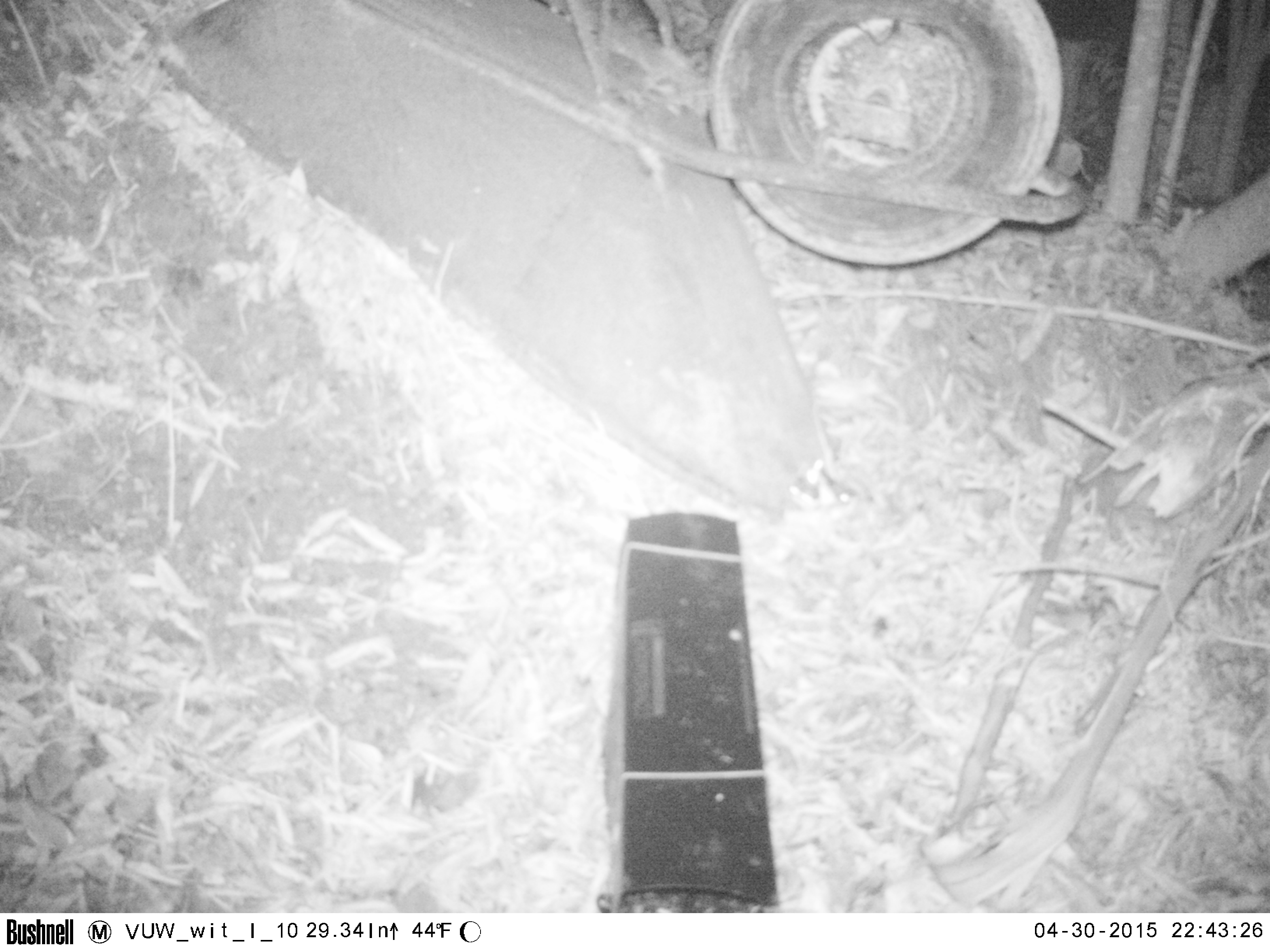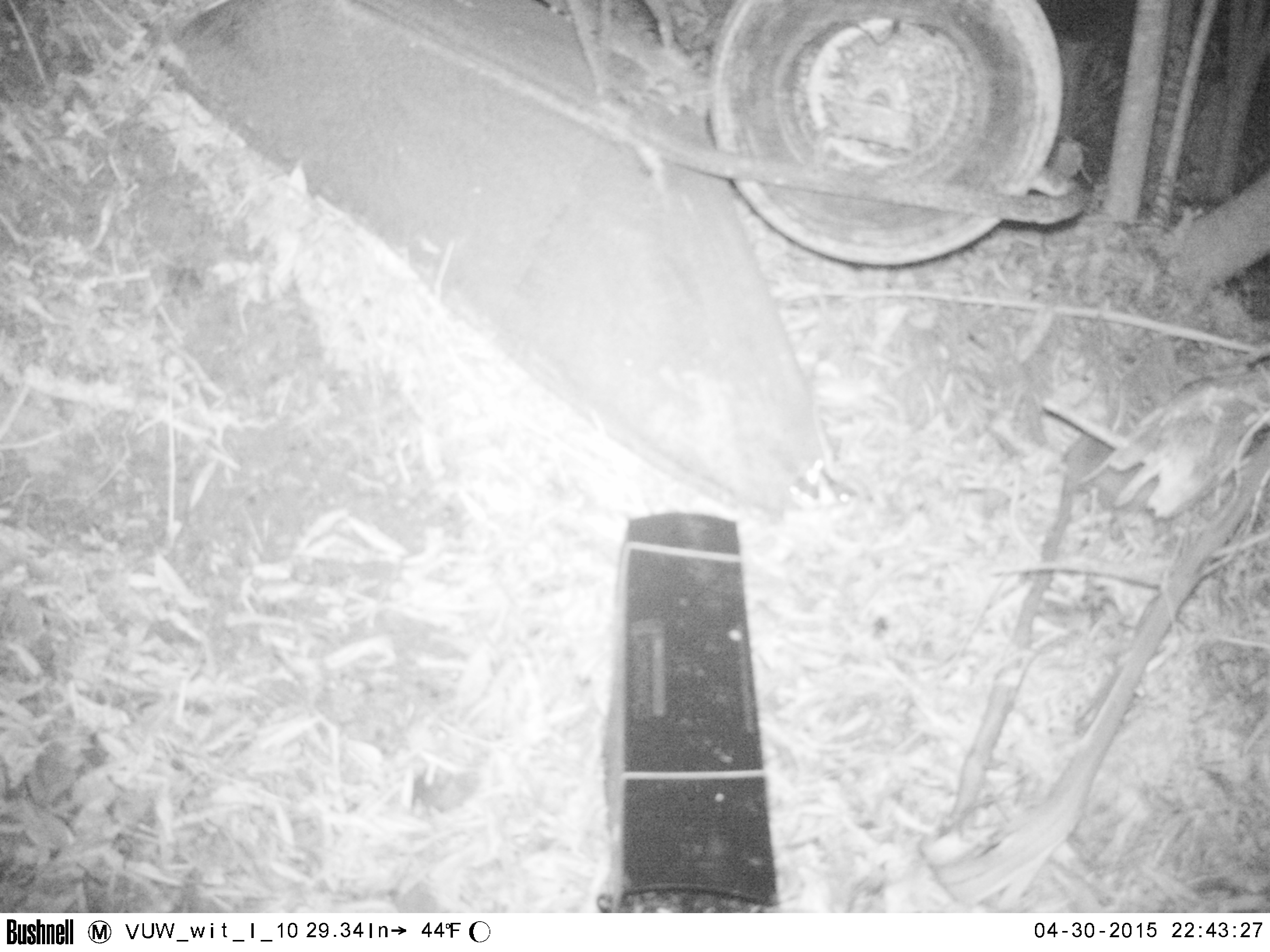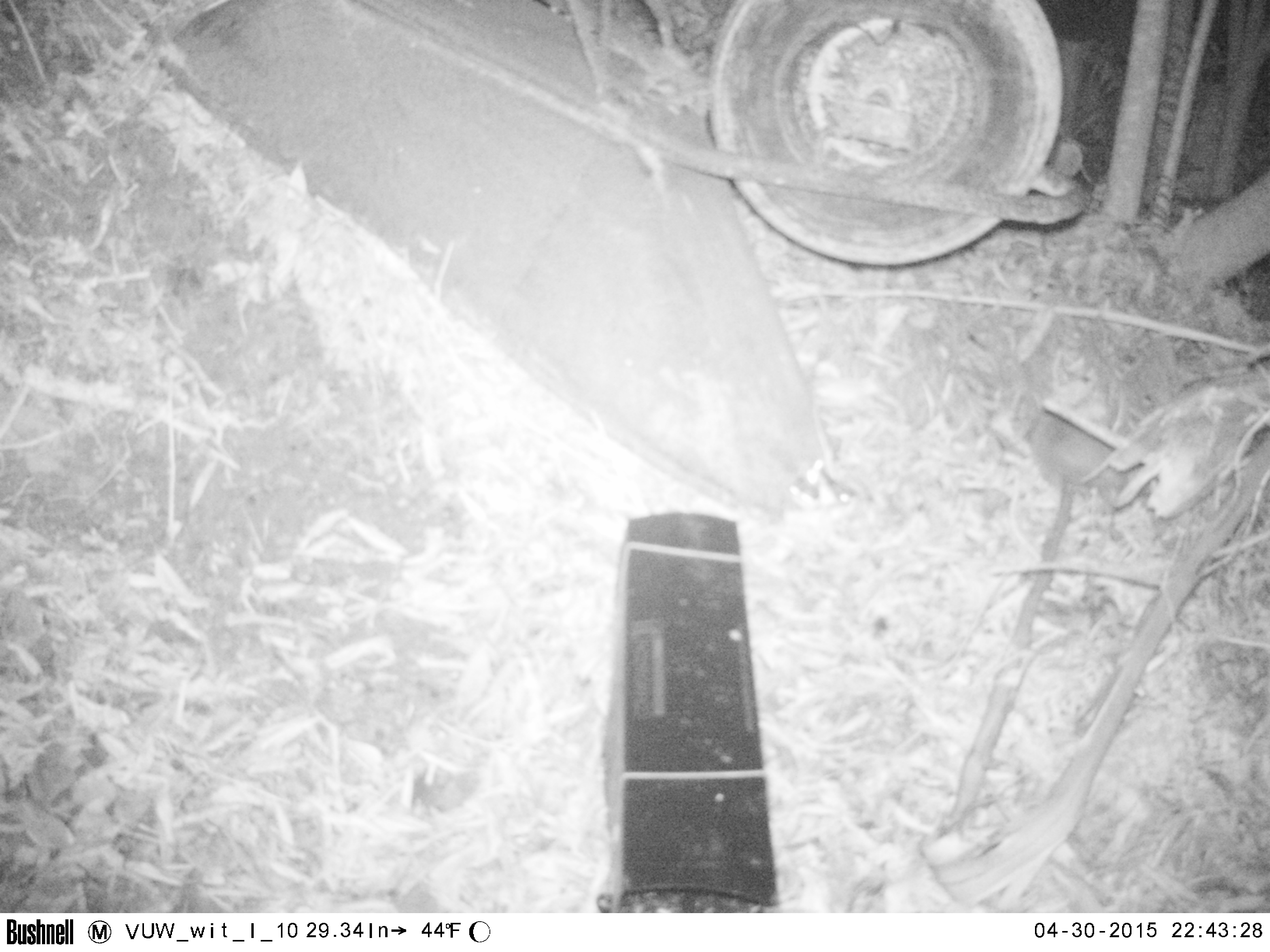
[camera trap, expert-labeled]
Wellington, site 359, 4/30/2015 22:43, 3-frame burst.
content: unidentified animal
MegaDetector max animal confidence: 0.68